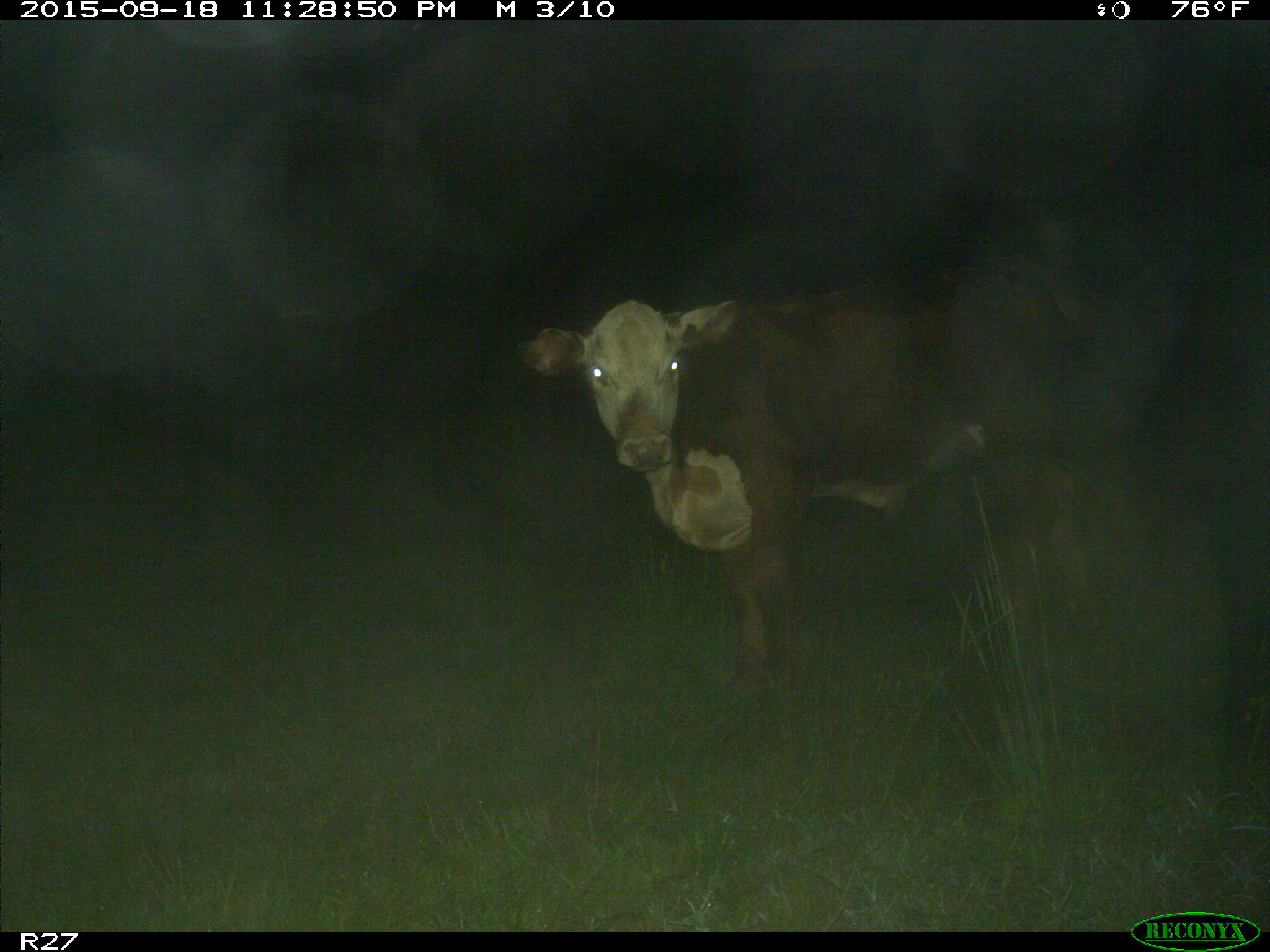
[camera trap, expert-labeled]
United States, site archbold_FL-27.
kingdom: Animalia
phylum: Chordata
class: Mammalia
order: Artiodactyla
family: Bovidae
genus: Bos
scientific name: Bos taurus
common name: domestic cow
Bos taurus (domestic cow).